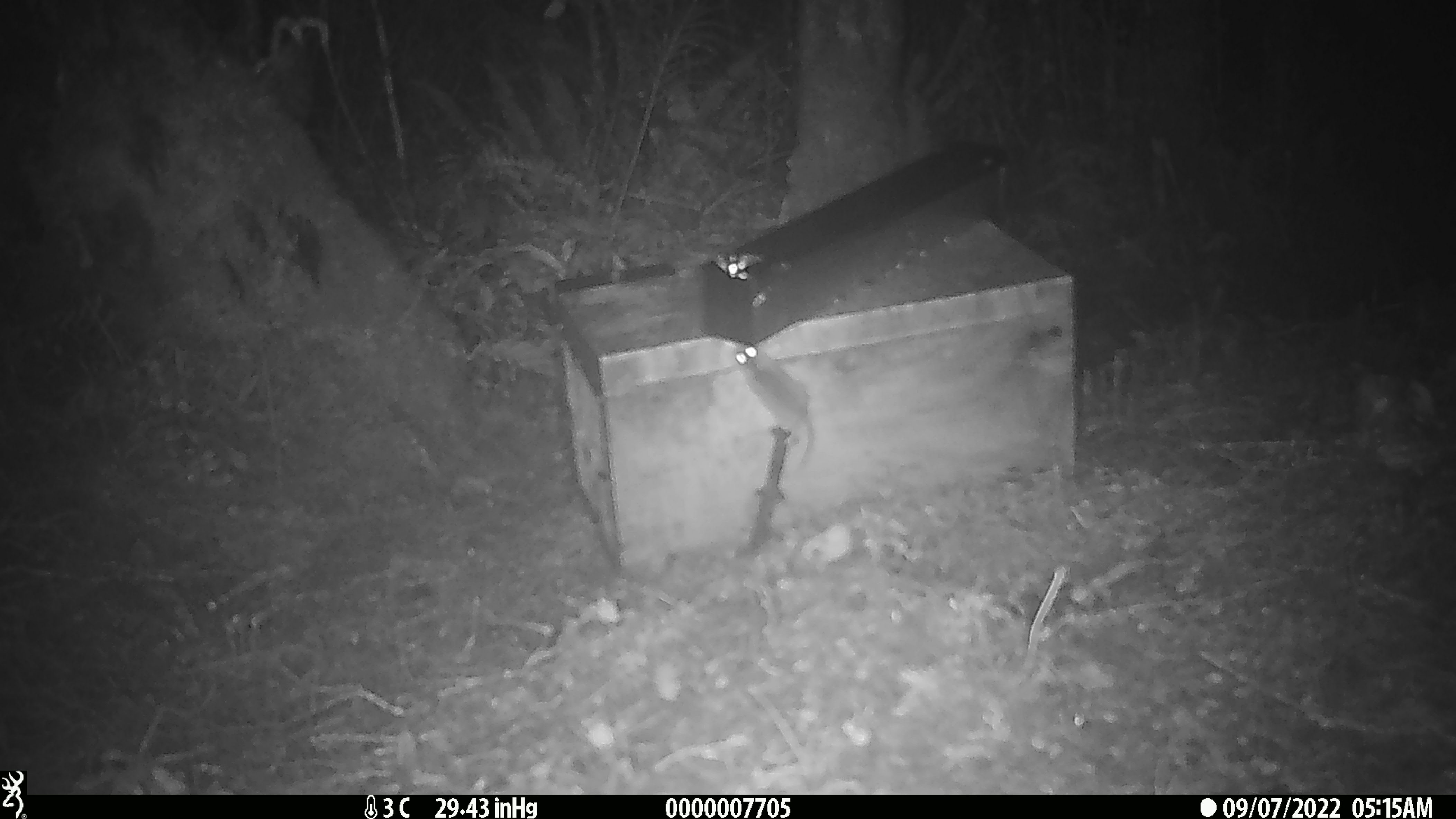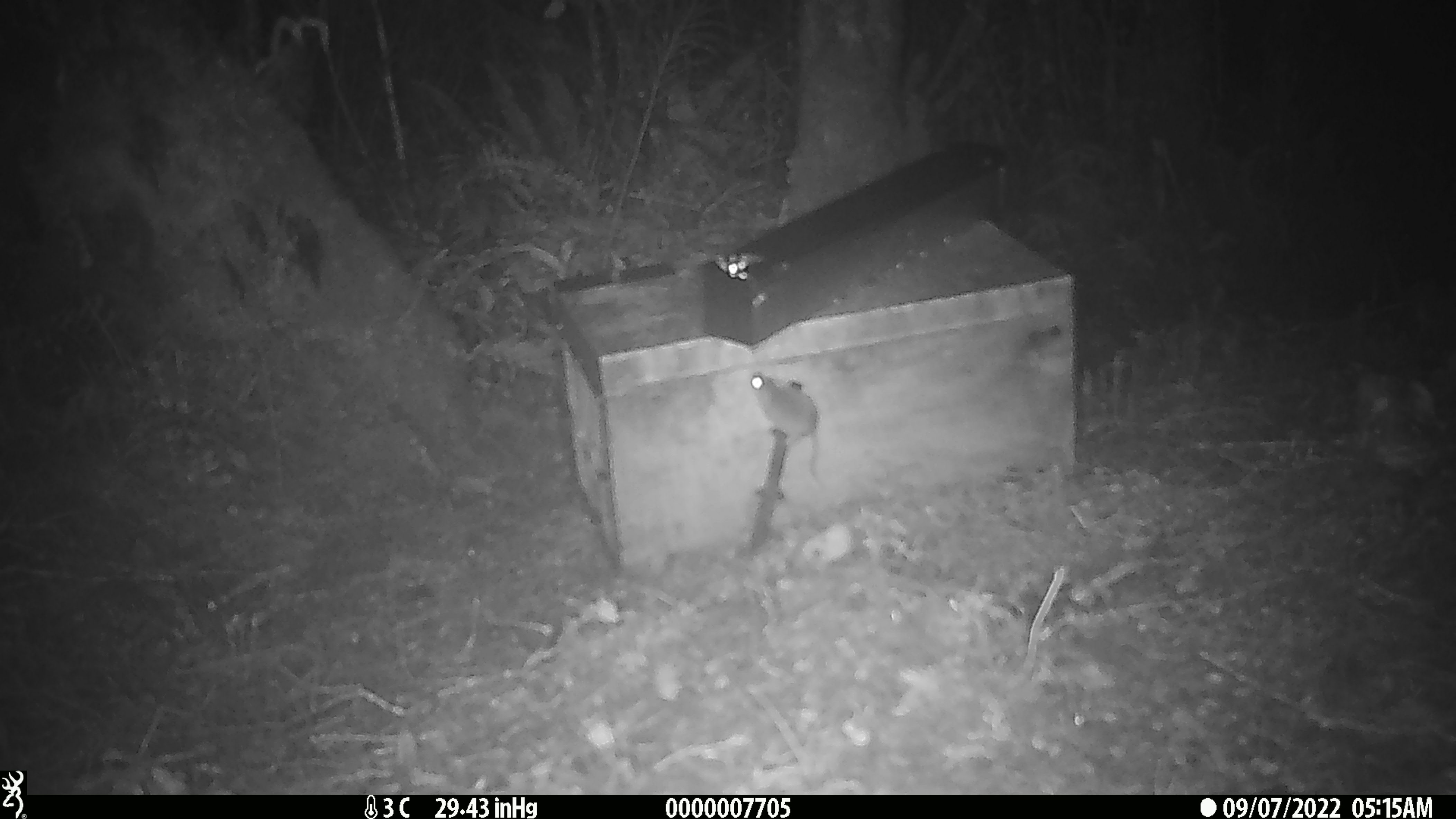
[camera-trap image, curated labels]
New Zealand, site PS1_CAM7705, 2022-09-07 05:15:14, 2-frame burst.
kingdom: Animalia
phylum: Chordata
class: Mammalia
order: Rodentia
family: Muridae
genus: Mus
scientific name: Mus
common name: mouse